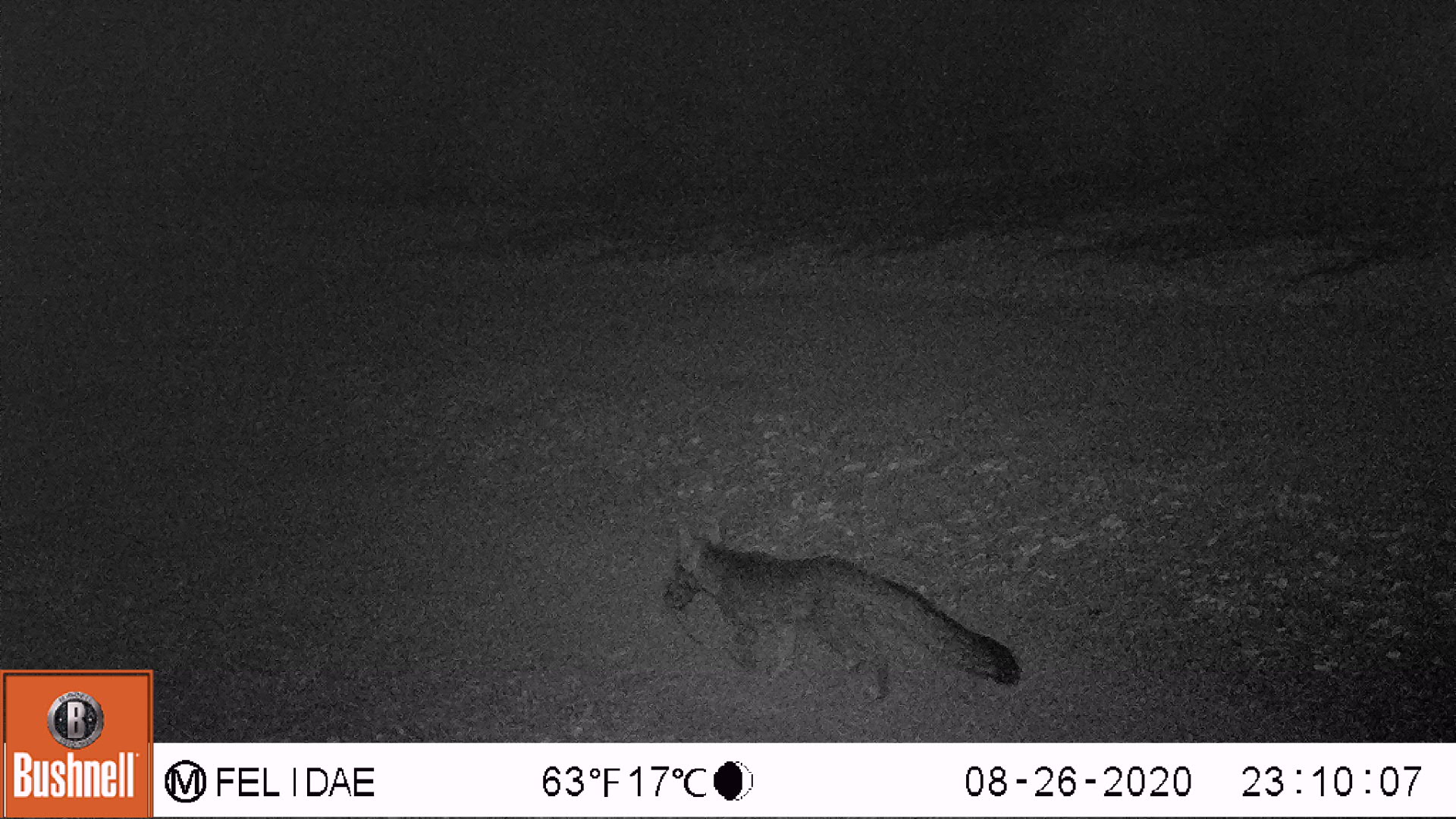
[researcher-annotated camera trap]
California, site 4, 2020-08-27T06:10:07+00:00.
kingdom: Animalia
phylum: Chordata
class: Mammalia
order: Carnivora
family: Canidae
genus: Urocyon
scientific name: Urocyon cinereoargenteus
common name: gray fox